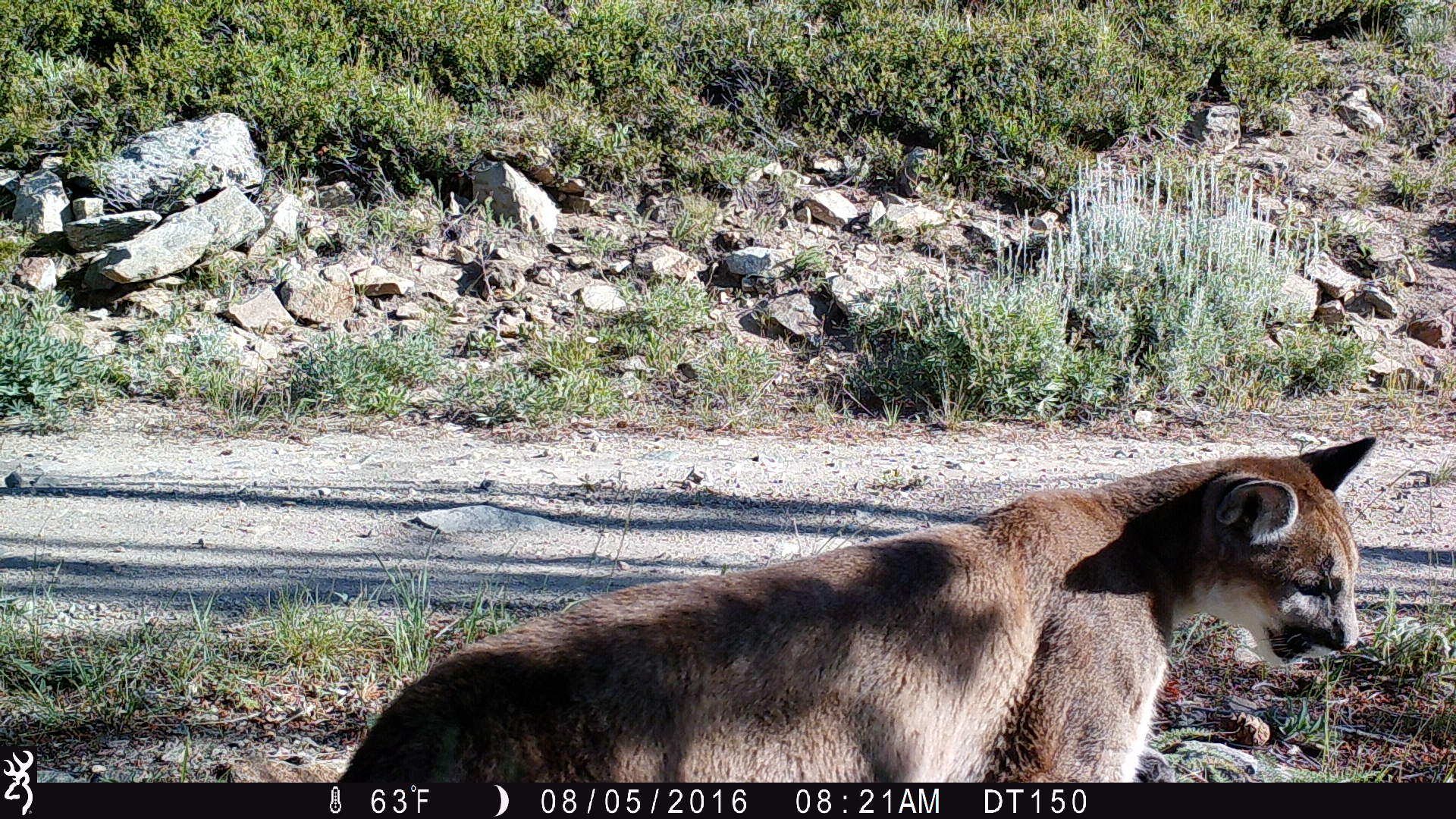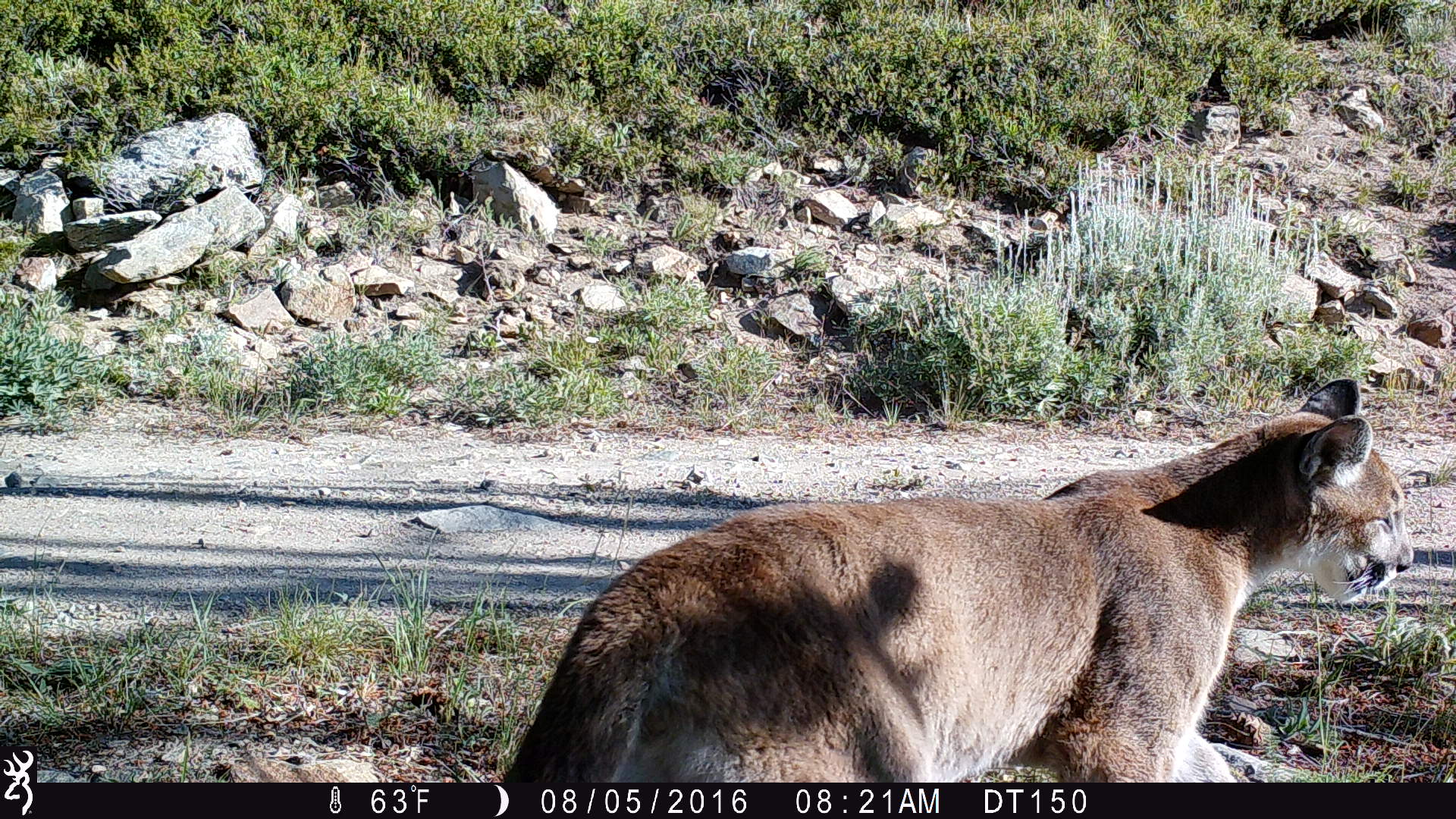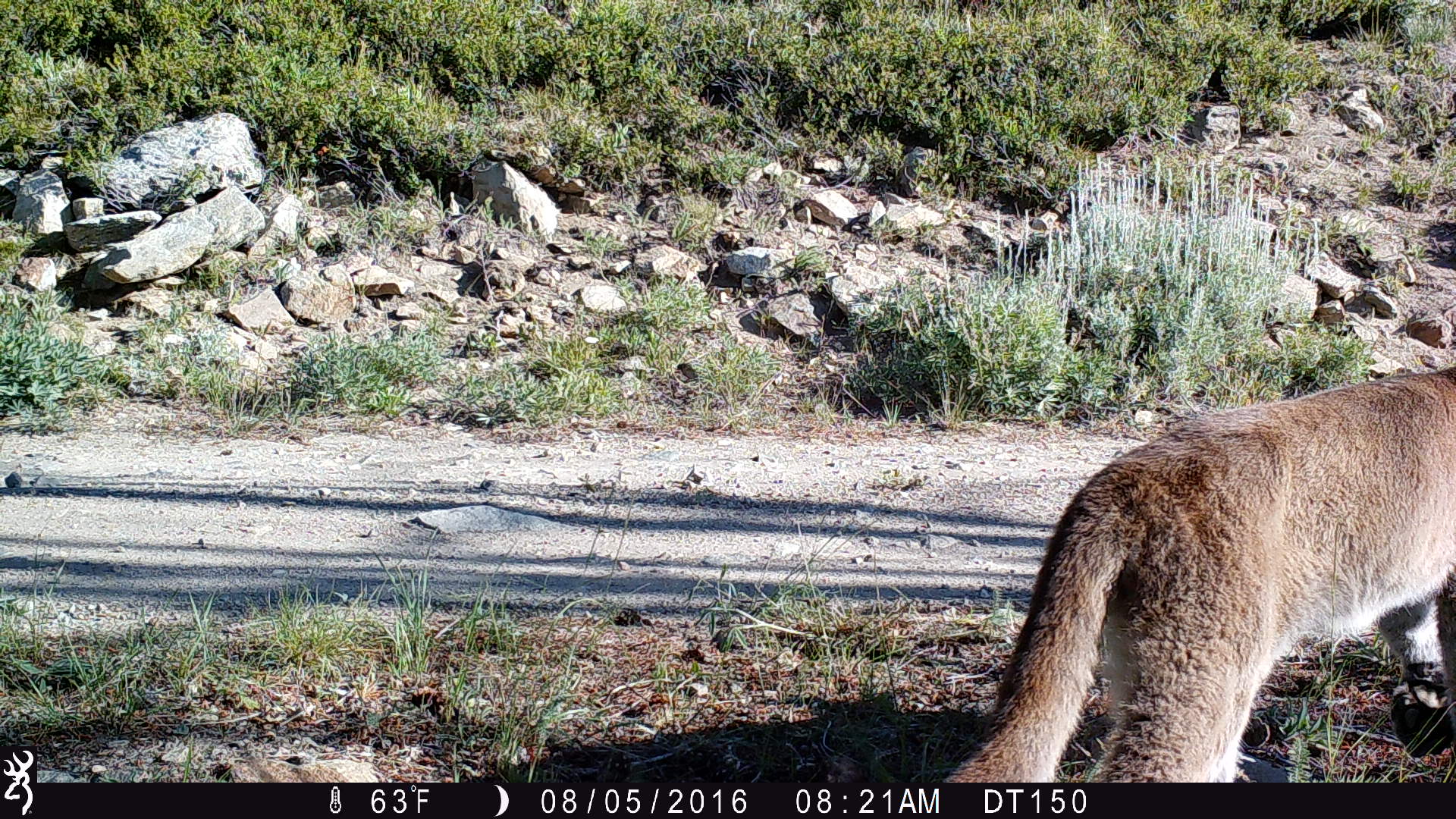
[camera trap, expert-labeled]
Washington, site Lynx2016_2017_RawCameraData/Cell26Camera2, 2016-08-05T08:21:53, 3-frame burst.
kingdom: Animalia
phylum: Chordata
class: Mammalia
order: Carnivora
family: Felidae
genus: Puma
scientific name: Puma concolor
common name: mountain lion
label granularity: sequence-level